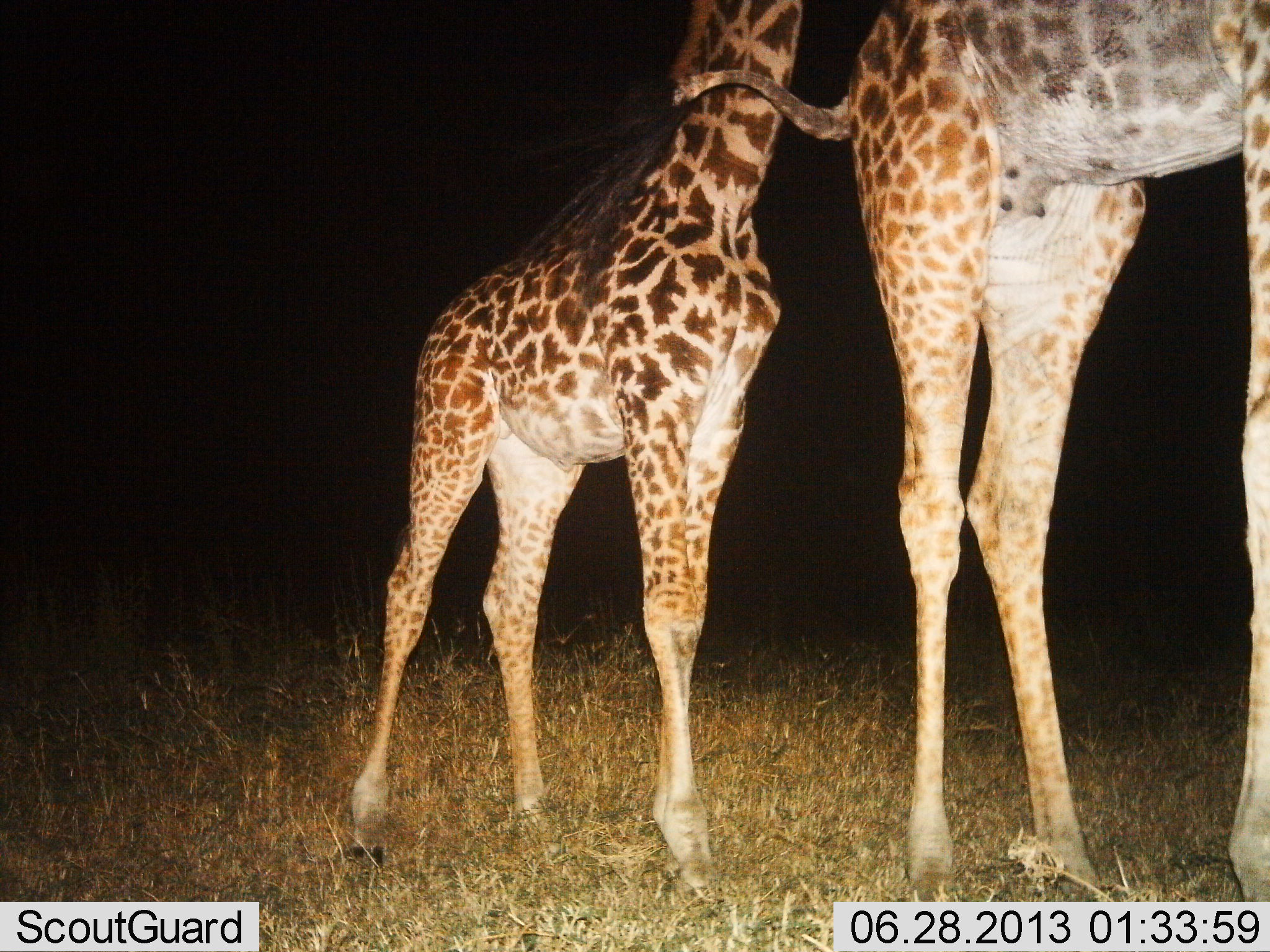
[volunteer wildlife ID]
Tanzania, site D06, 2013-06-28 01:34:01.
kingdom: Animalia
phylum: Chordata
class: Mammalia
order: Artiodactyla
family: Giraffidae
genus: Giraffa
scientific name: Giraffa camelopardalis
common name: giraffe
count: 2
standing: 88%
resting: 0%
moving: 12%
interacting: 4%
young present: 73%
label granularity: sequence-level